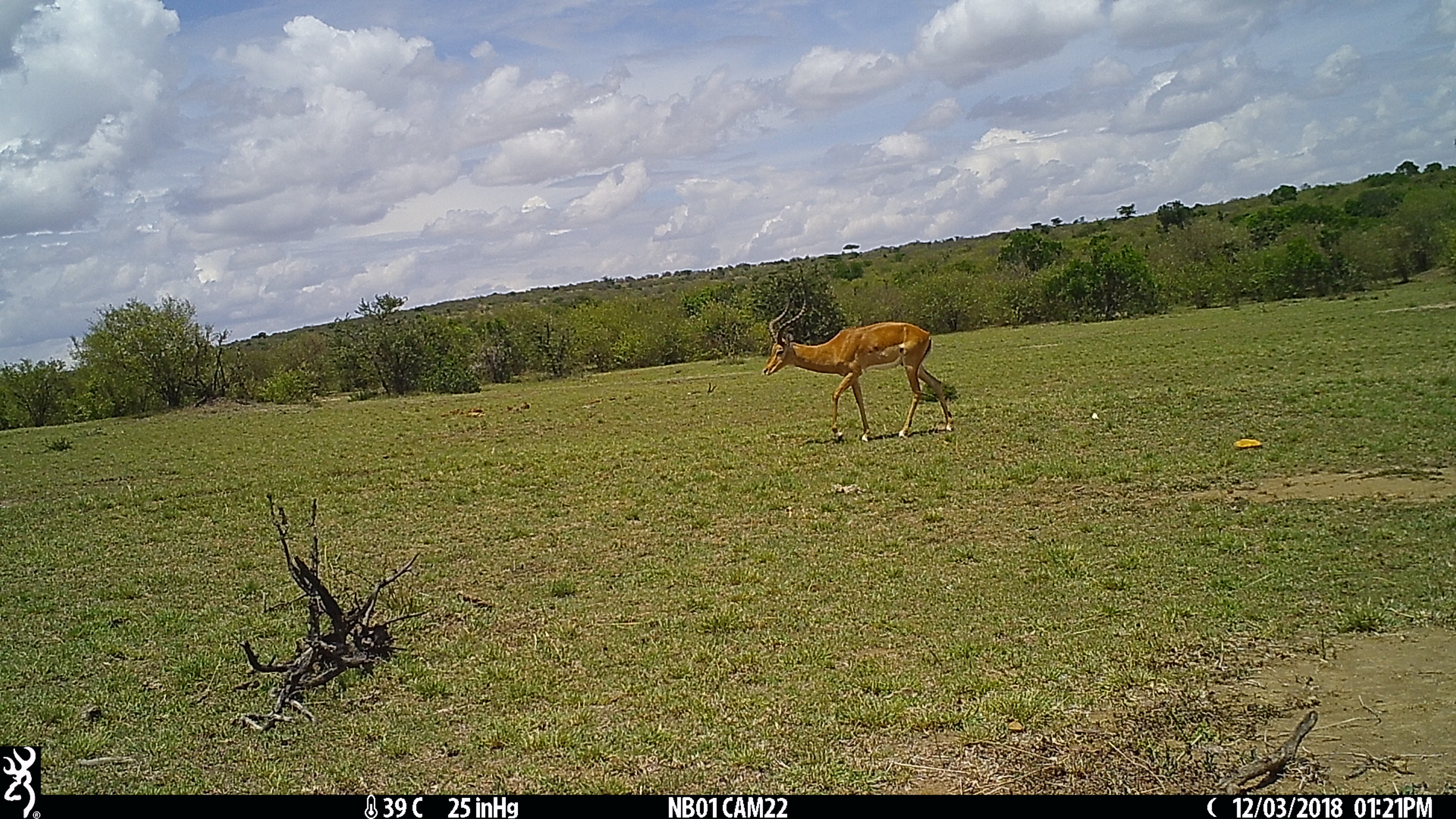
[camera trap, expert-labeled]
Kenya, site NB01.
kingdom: Animalia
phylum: Chordata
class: Mammalia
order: Artiodactyla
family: Bovidae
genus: Aepyceros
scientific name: Aepyceros melampus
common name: impala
Impala (Aepyceros melampus).